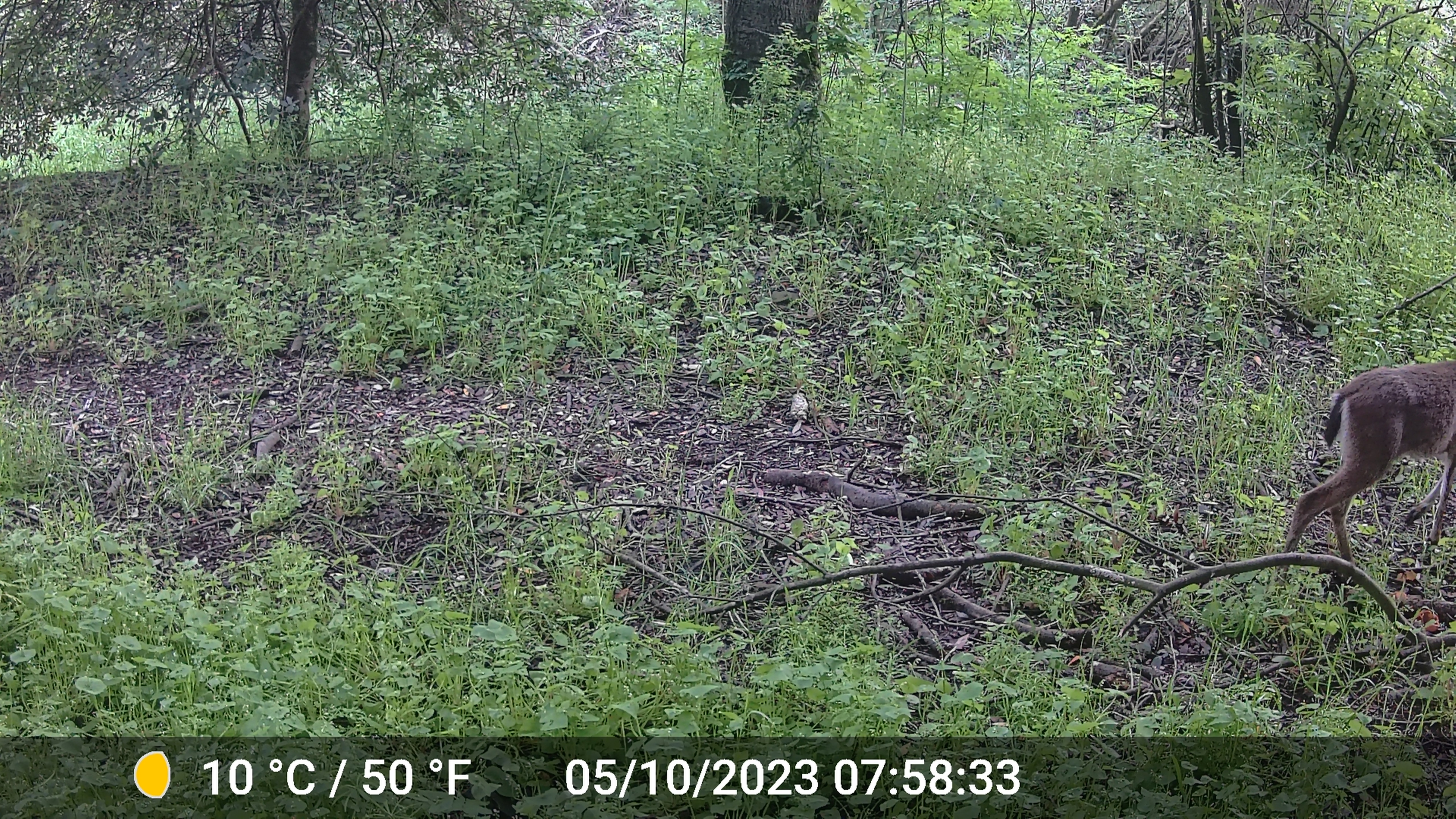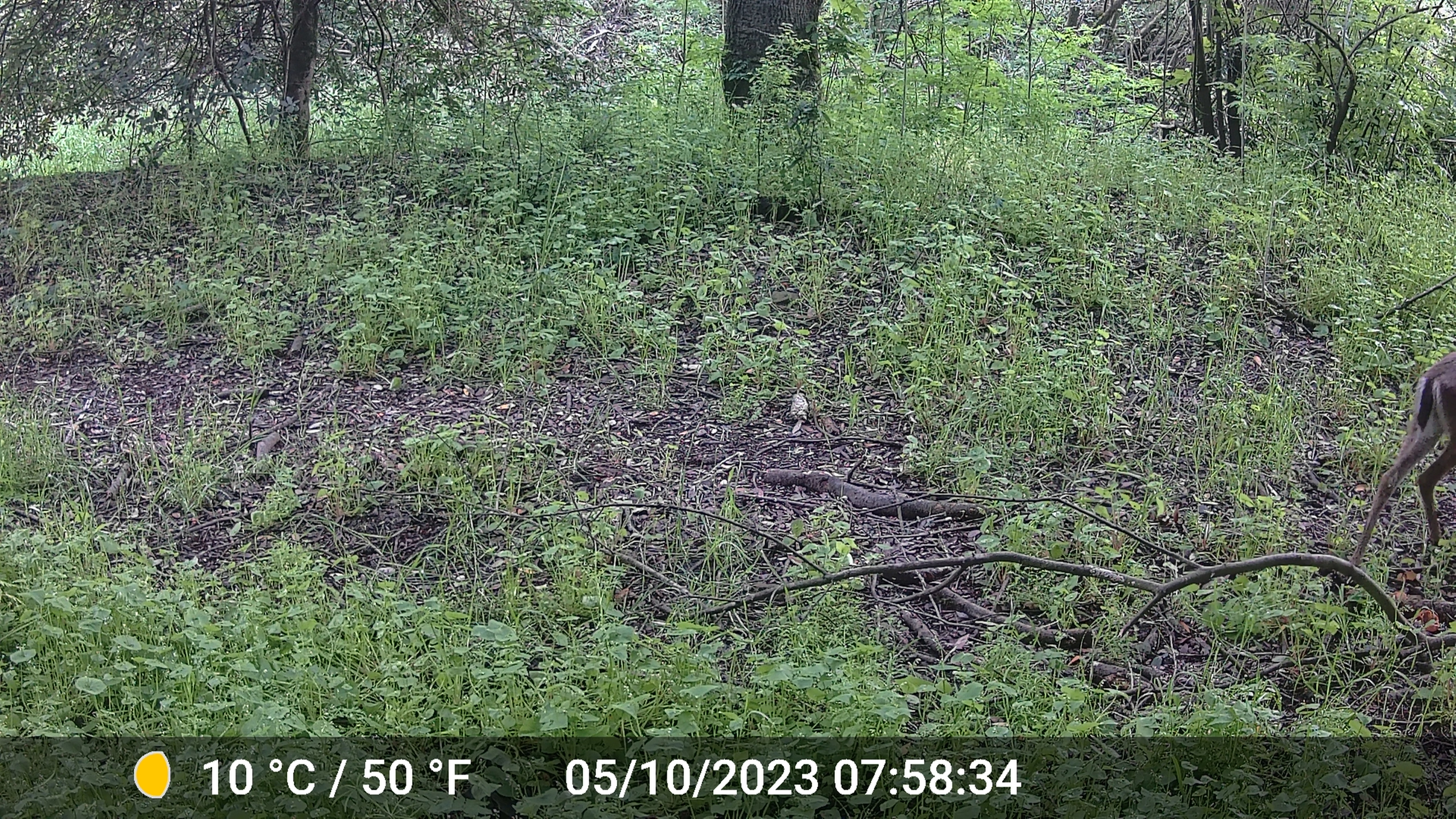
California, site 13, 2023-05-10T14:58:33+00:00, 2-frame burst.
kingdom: Animalia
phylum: Chordata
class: Mammalia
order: Artiodactyla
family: Cervidae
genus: Odocoileus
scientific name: Odocoileus hemionus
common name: mule deer